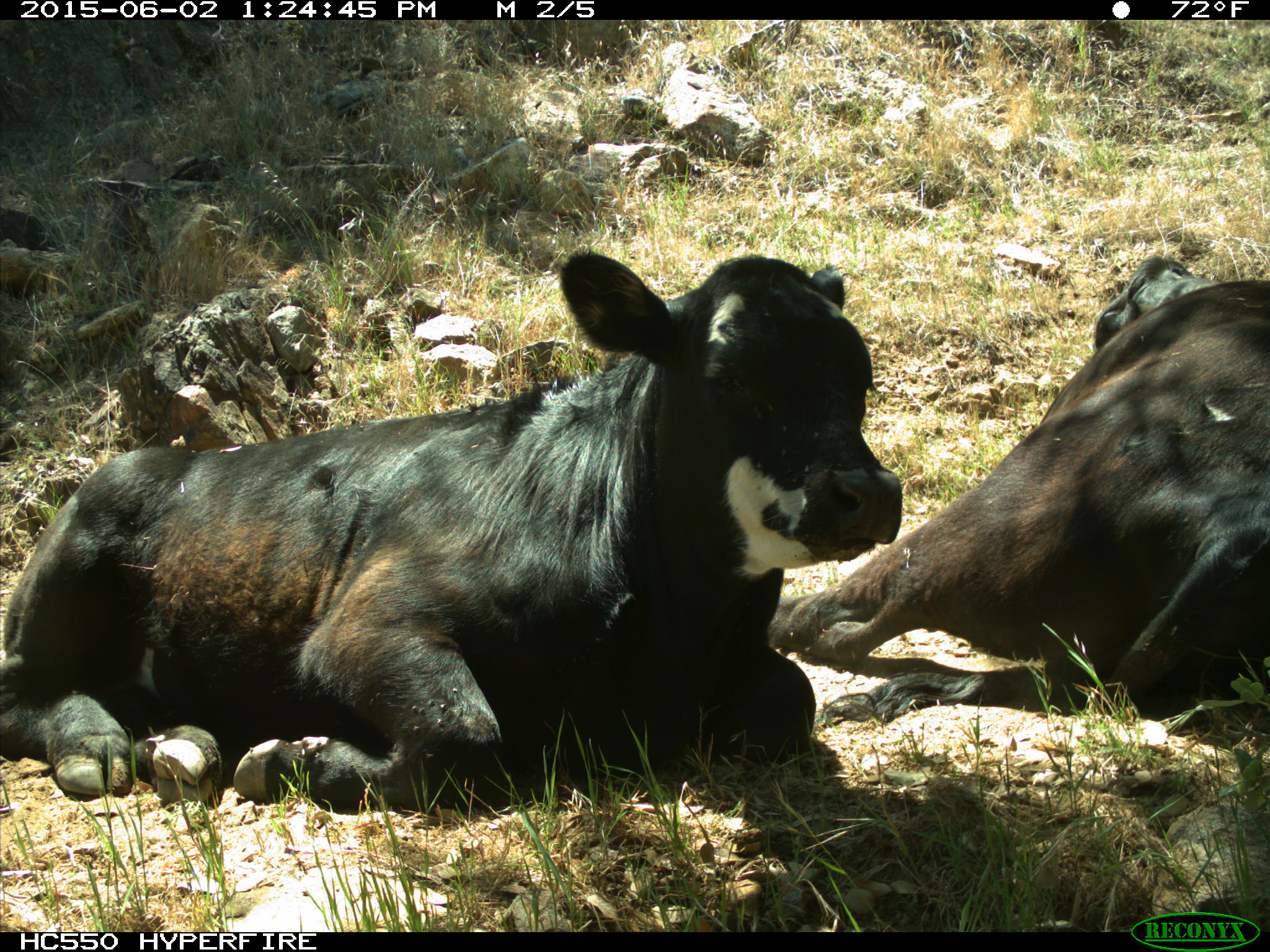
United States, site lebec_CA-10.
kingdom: Animalia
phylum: Chordata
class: Mammalia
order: Artiodactyla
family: Bovidae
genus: Bos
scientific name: Bos taurus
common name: domestic cow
Bos taurus (domestic cow).